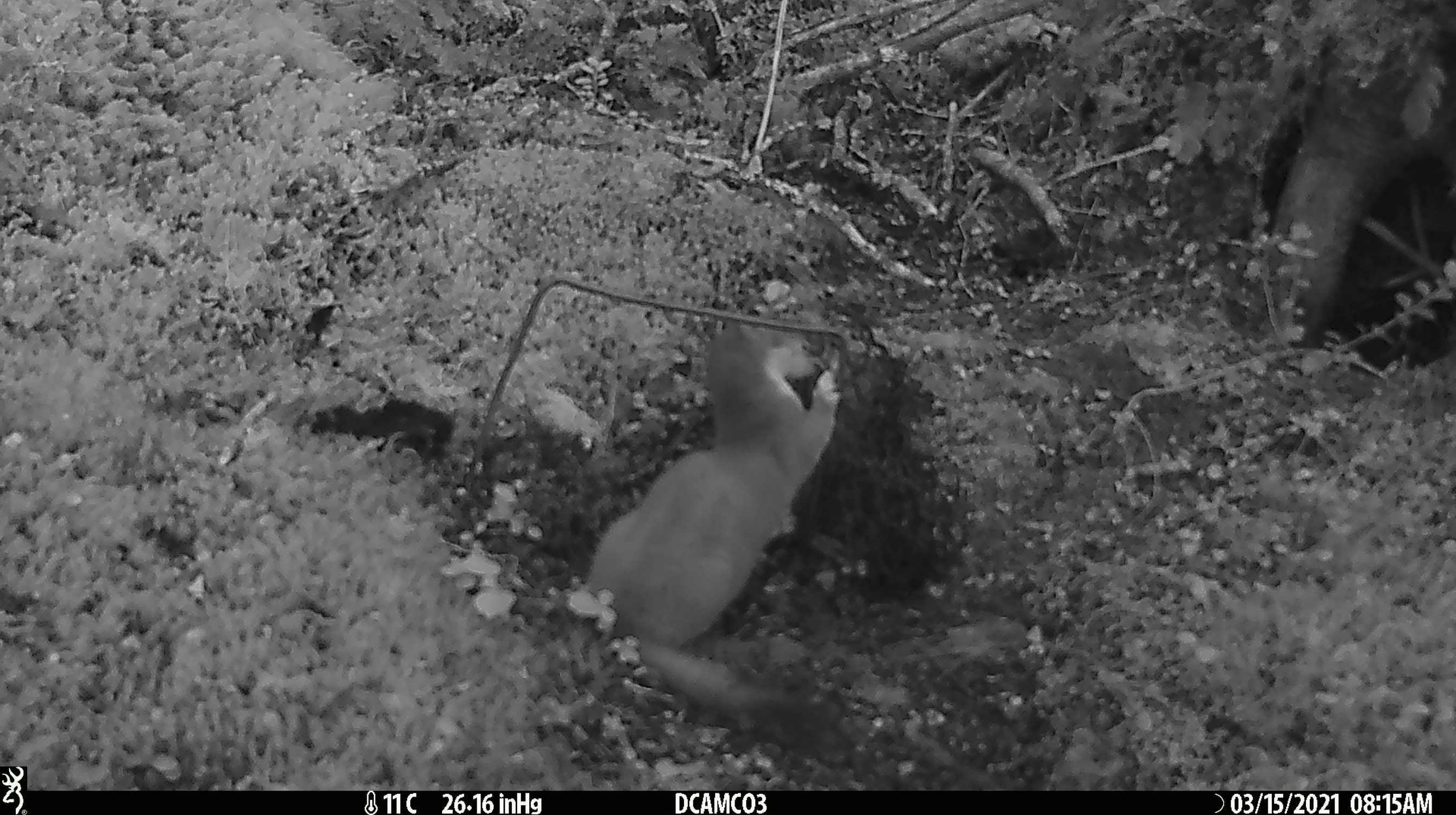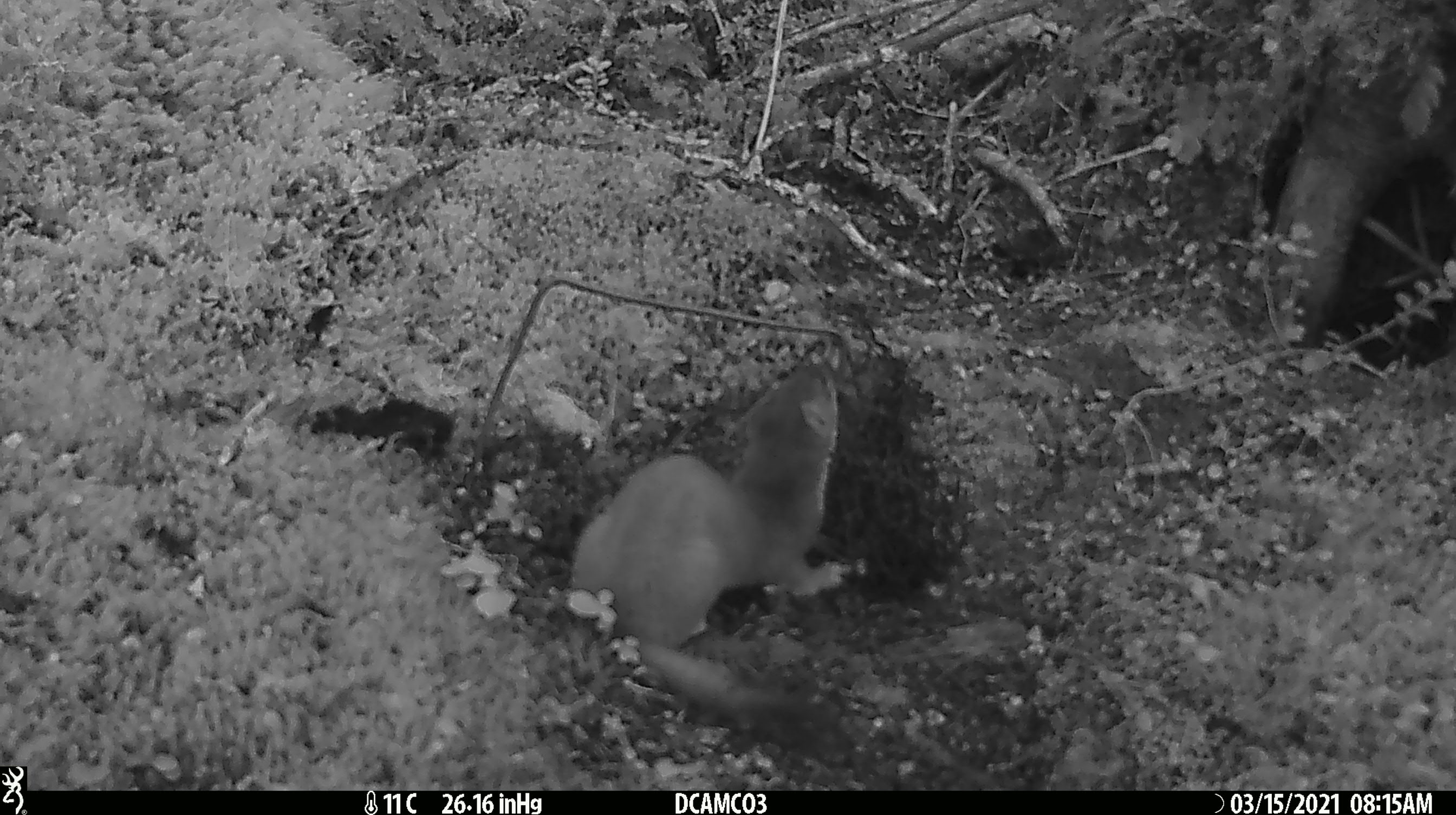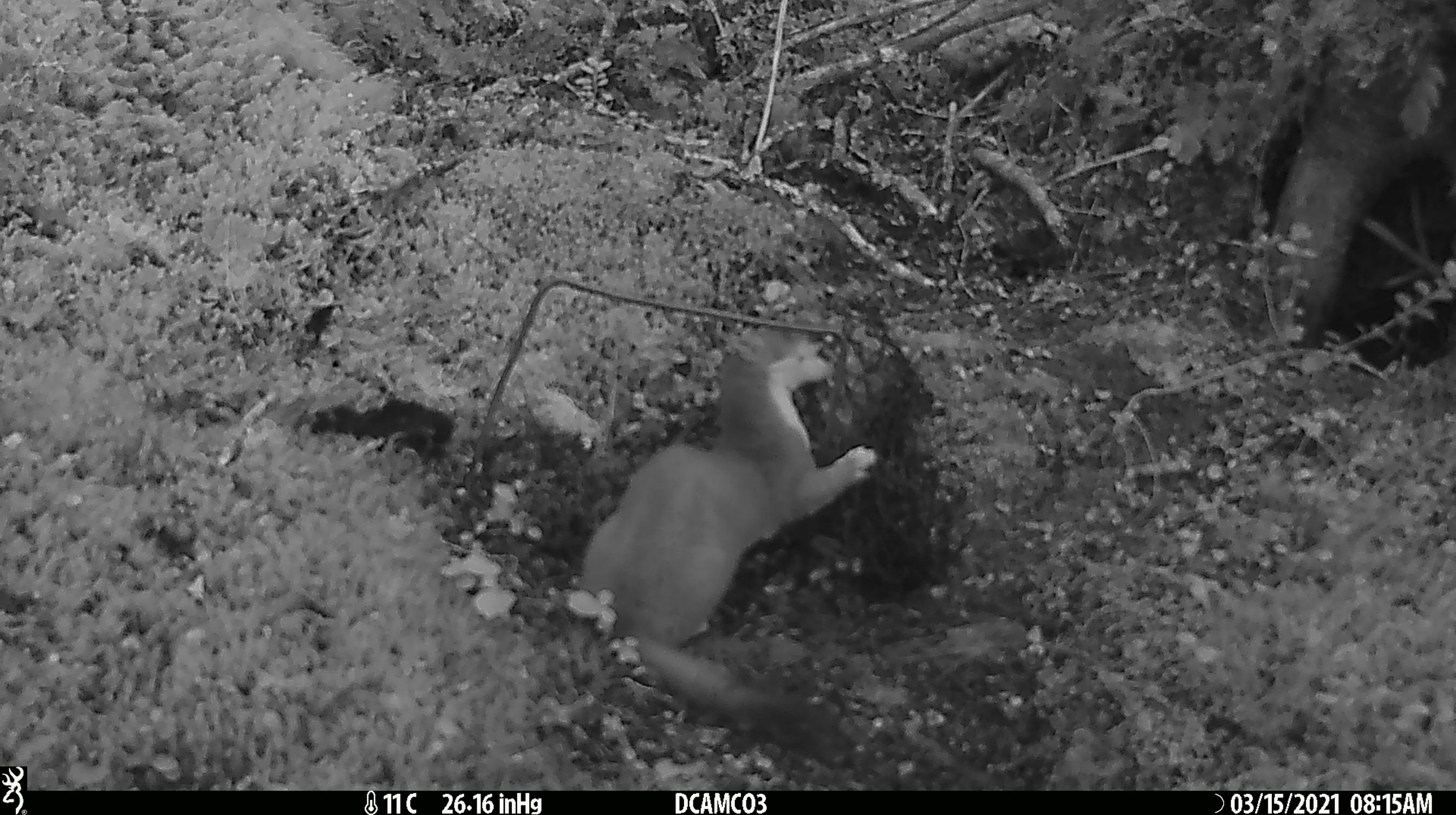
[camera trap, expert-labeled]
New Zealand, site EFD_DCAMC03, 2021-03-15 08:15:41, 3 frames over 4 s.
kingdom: Animalia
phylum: Chordata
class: Mammalia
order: Carnivora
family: Mustelidae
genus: Mustela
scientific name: Mustela erminea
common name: stoat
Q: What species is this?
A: Stoat (Mustela erminea).